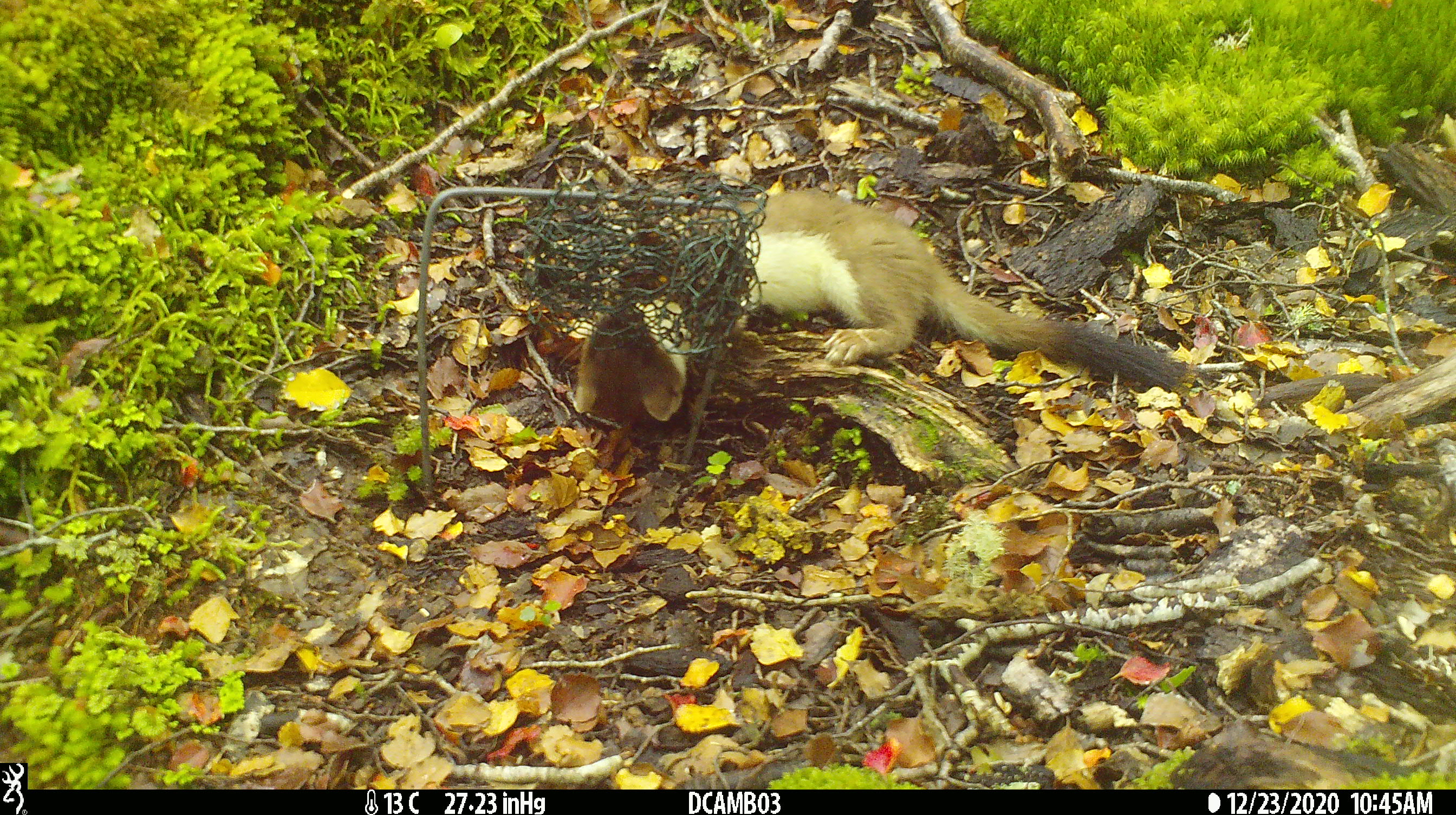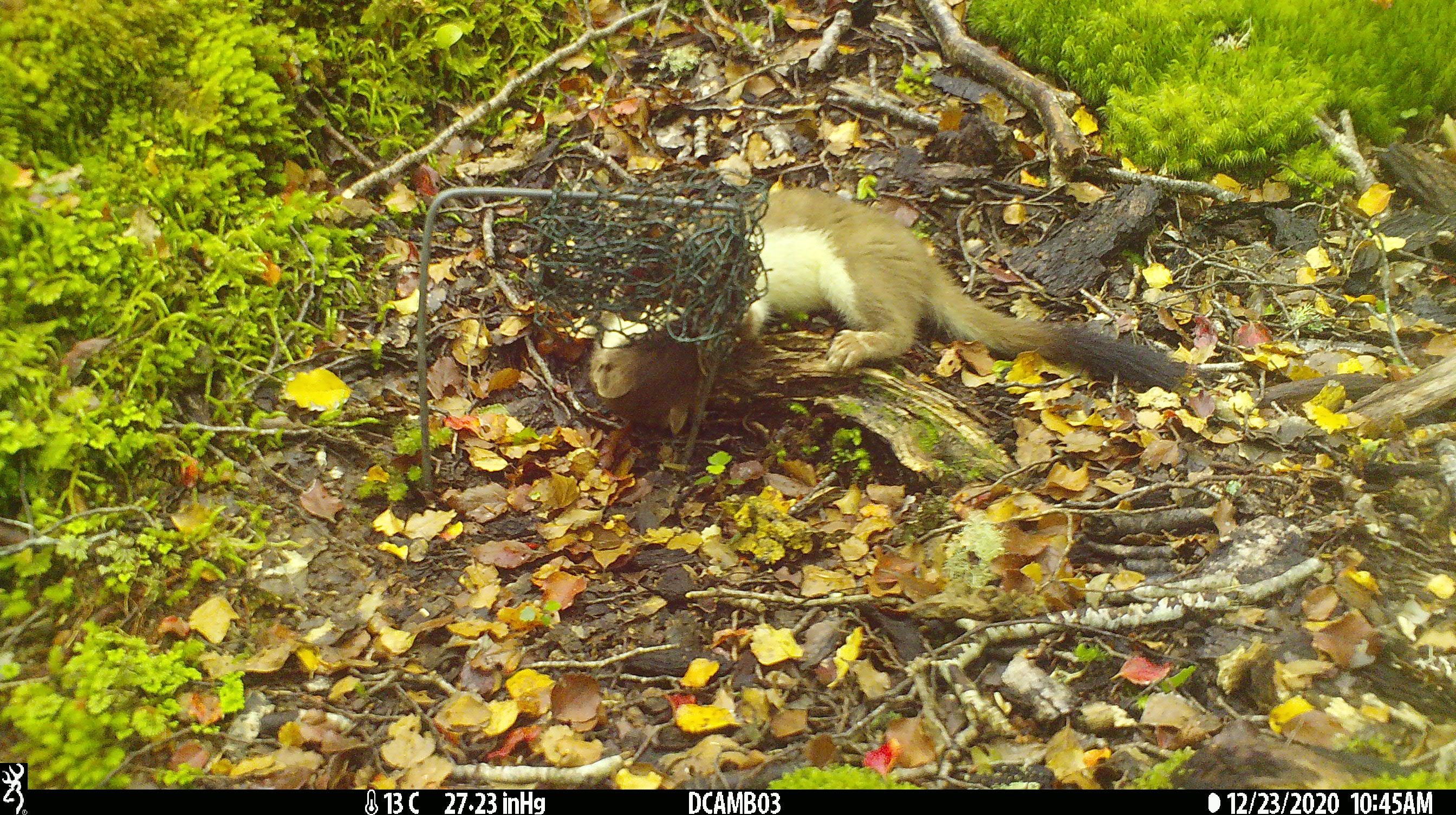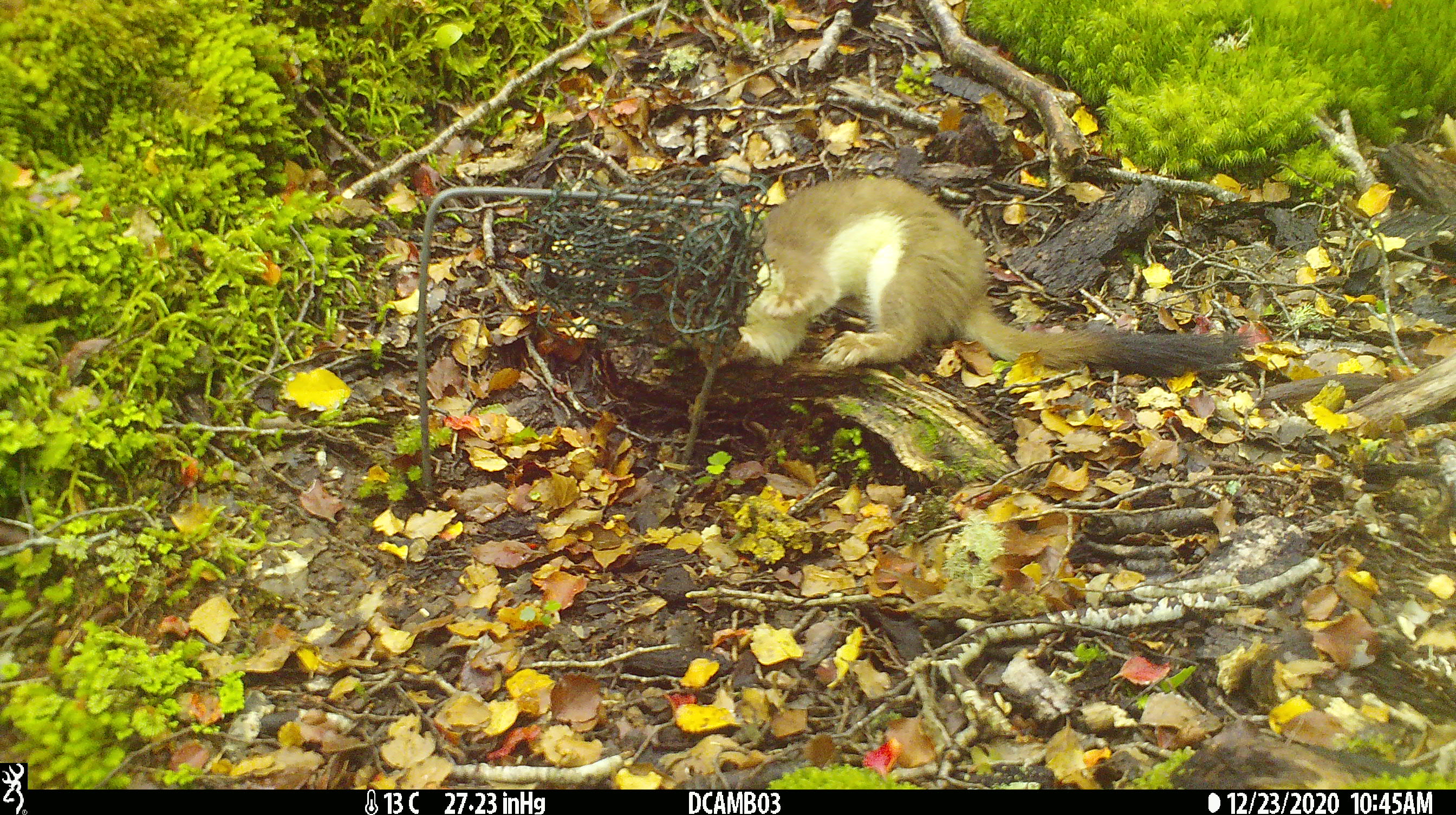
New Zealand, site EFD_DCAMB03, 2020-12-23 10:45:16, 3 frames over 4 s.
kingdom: Animalia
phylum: Chordata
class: Mammalia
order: Carnivora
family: Mustelidae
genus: Mustela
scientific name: Mustela erminea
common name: stoat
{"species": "stoat (Mustela erminea)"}